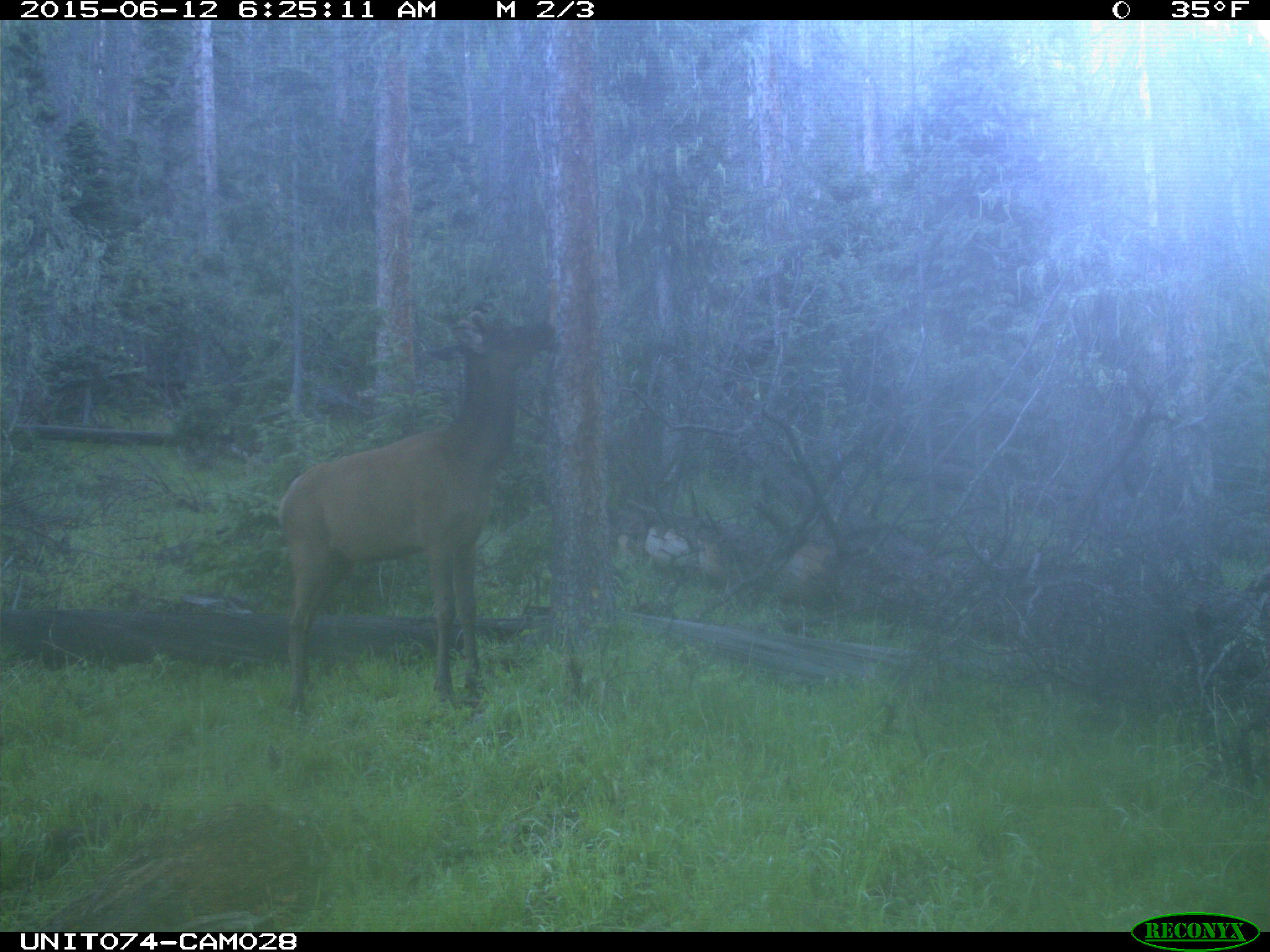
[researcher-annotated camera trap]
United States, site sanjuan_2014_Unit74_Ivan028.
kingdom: Animalia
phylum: Chordata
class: Mammalia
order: Artiodactyla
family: Cervidae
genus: Cervus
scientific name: Cervus elaphus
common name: red deer